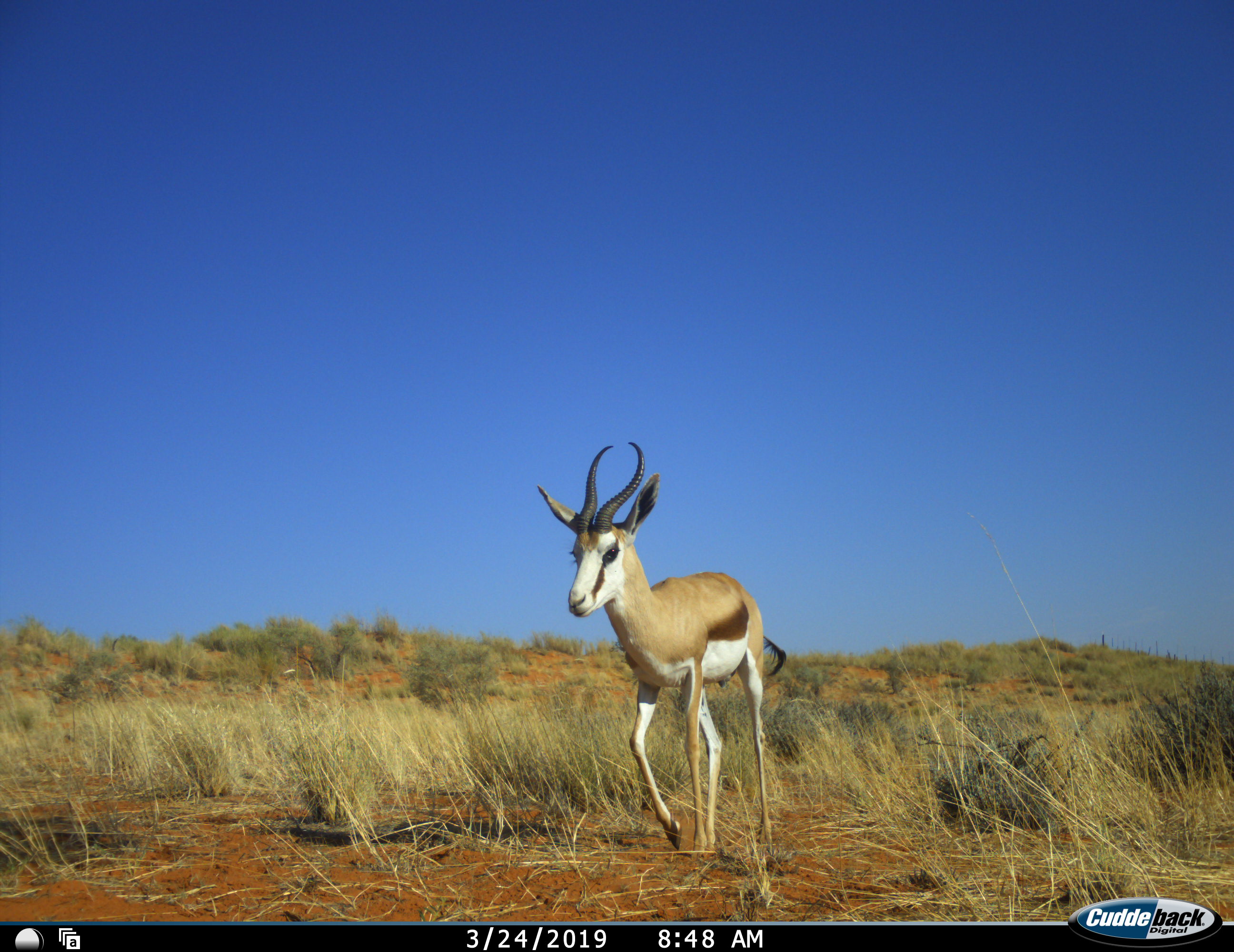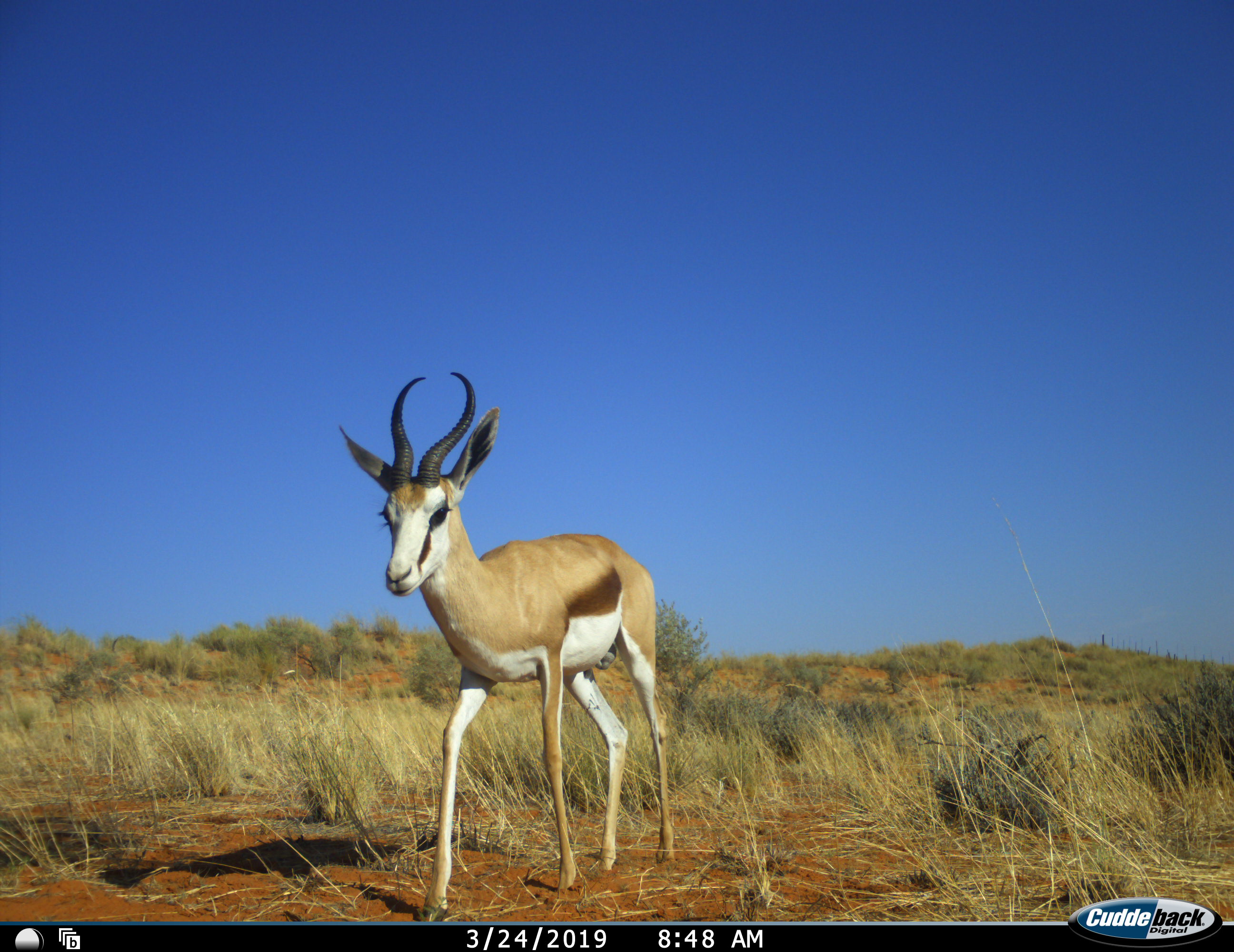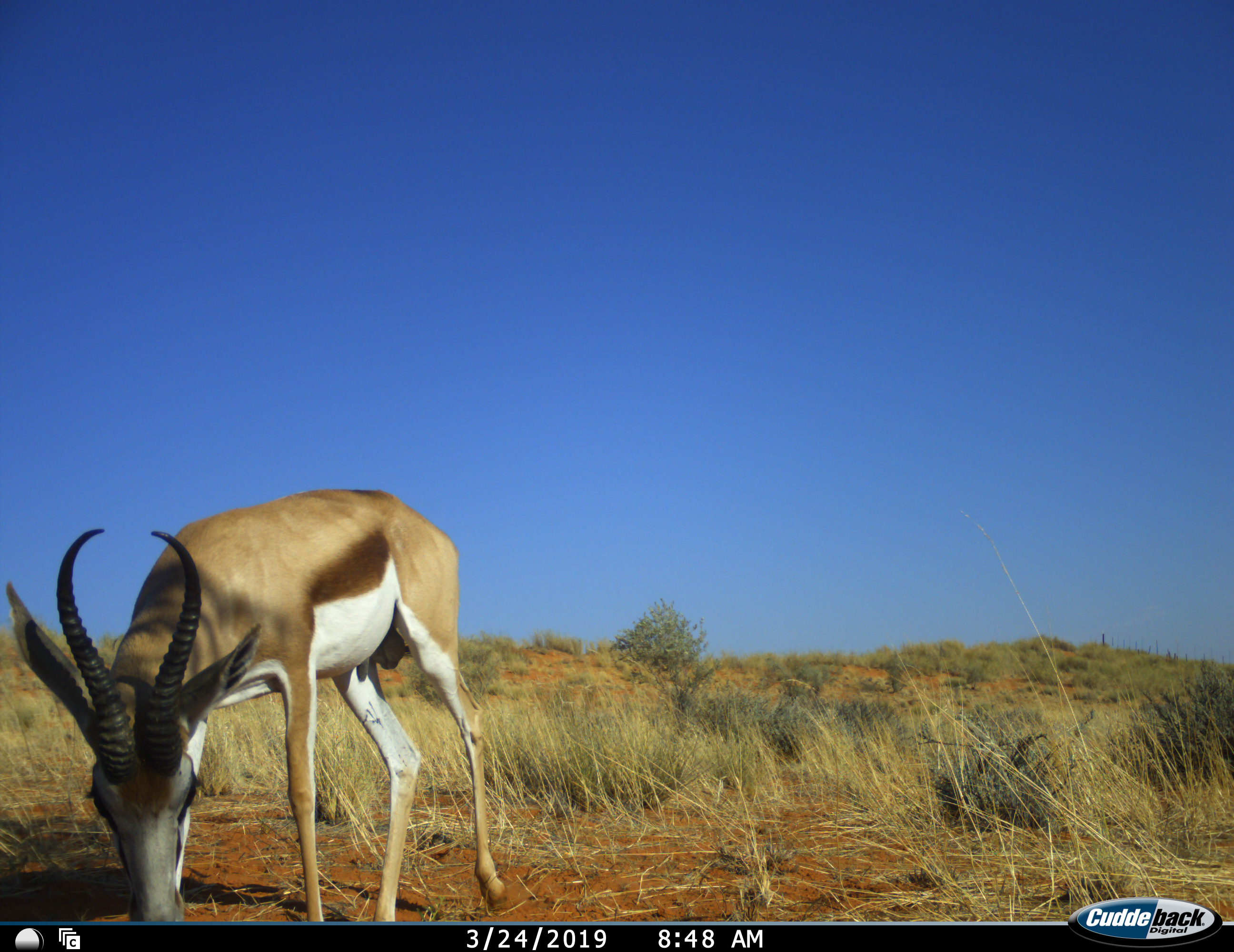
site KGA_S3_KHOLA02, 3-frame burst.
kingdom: Animalia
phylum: Chordata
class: Mammalia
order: Artiodactyla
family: Bovidae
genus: Antidorcas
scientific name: Antidorcas marsupialis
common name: springbok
Springbok (Antidorcas marsupialis), count 1. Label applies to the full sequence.